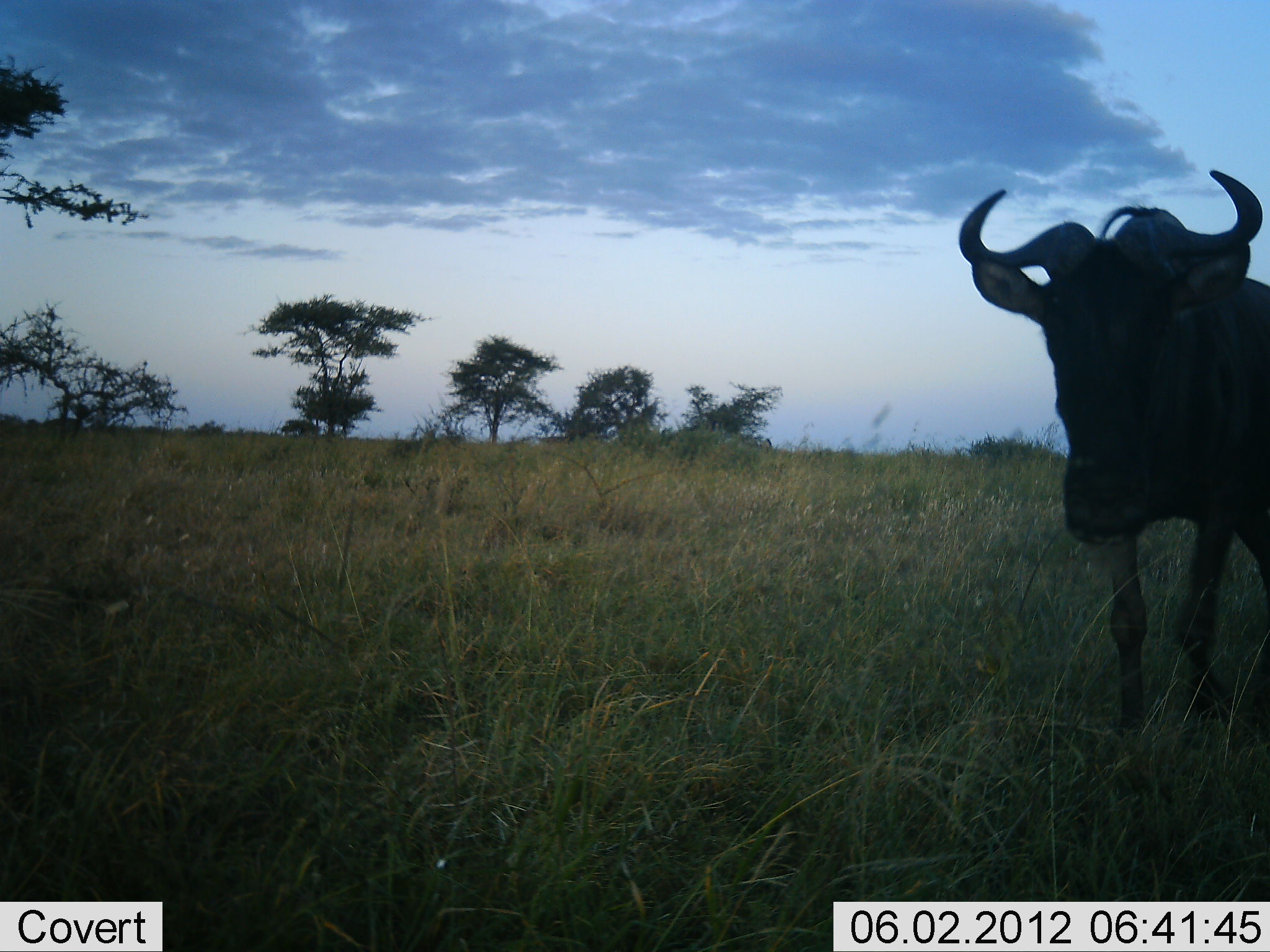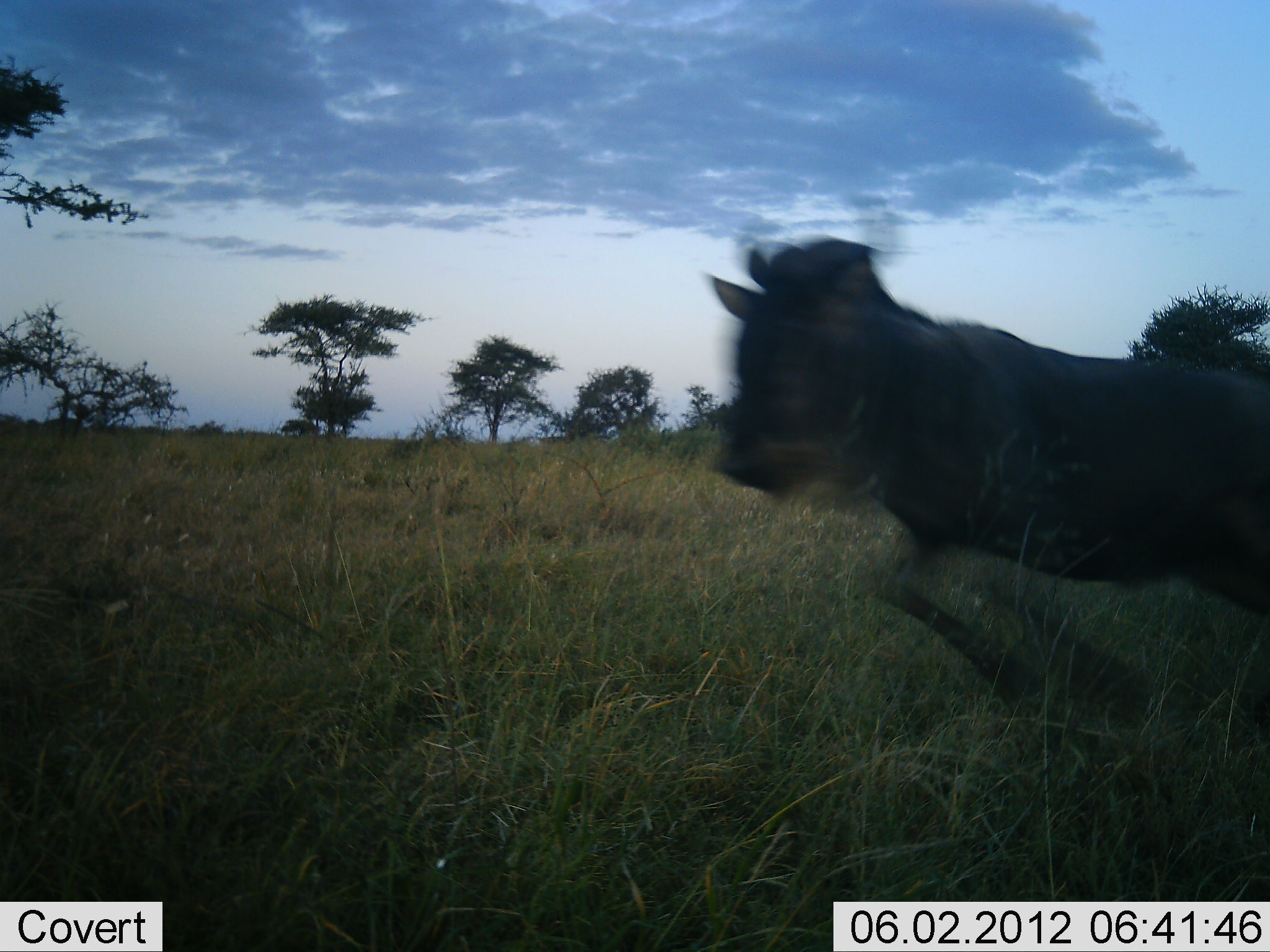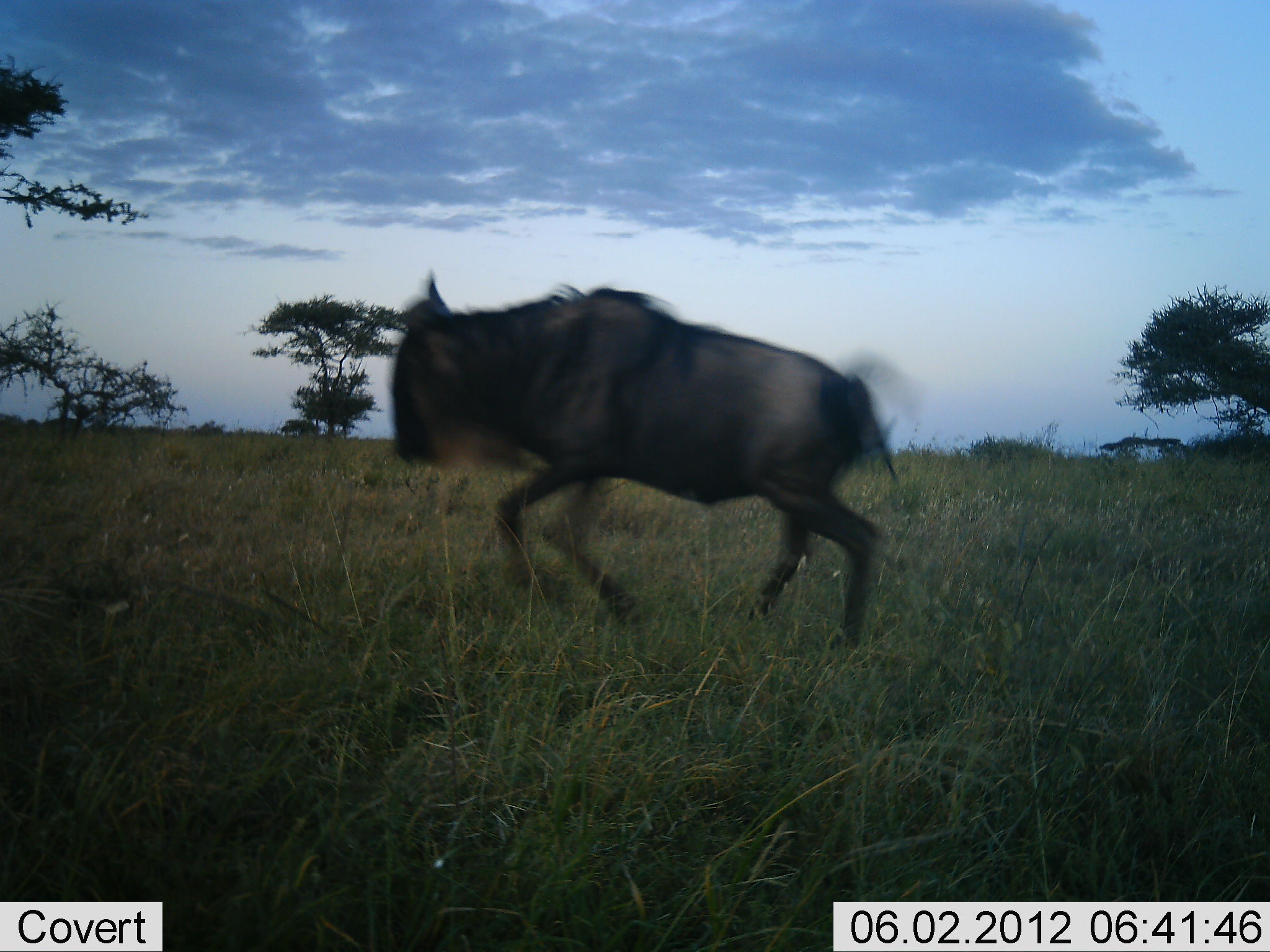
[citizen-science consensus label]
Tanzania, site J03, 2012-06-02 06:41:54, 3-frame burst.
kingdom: Animalia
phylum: Chordata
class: Mammalia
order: Artiodactyla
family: Bovidae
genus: Connochaetes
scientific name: Connochaetes taurinus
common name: blue wildebeest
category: wildebeest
Wildebeest (blue wildebeest) (Connochaetes taurinus), count 1. Behavior (volunteer vote fractions): standing 0%, resting 0%, moving 100%, interacting 0%. Young present (vote fraction): 0%. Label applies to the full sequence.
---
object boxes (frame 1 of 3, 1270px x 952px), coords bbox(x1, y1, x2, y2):
animal: bbox(960, 165, 1270, 736)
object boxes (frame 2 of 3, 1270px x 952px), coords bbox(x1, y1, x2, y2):
animal: bbox(700, 235, 1270, 732)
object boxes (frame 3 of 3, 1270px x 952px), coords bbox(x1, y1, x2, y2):
animal: bbox(388, 270, 901, 656)